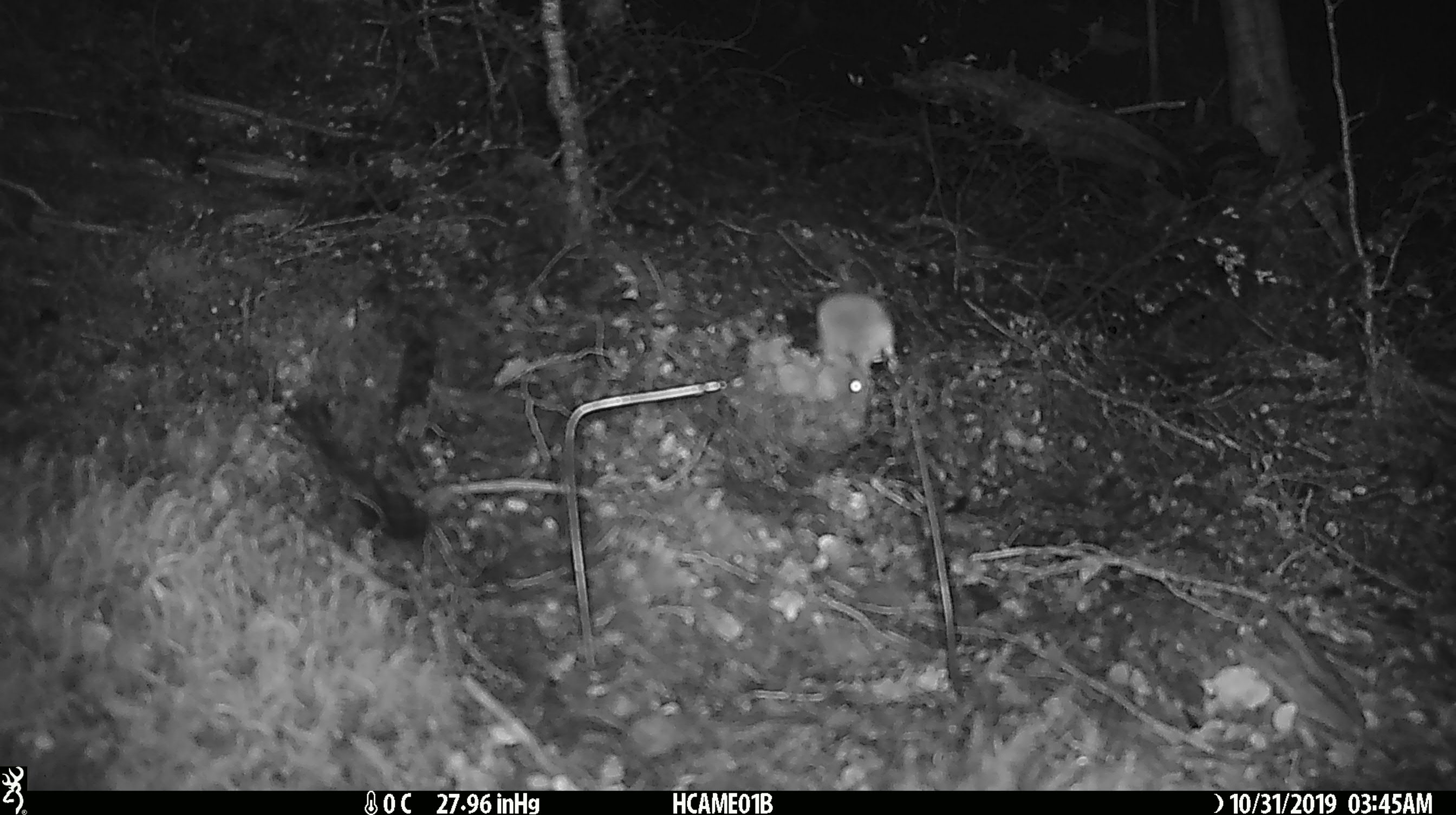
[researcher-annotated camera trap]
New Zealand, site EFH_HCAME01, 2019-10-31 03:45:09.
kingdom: Animalia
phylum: Chordata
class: Mammalia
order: Rodentia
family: Muridae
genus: Mus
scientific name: Mus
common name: mouse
Mouse (Mus).